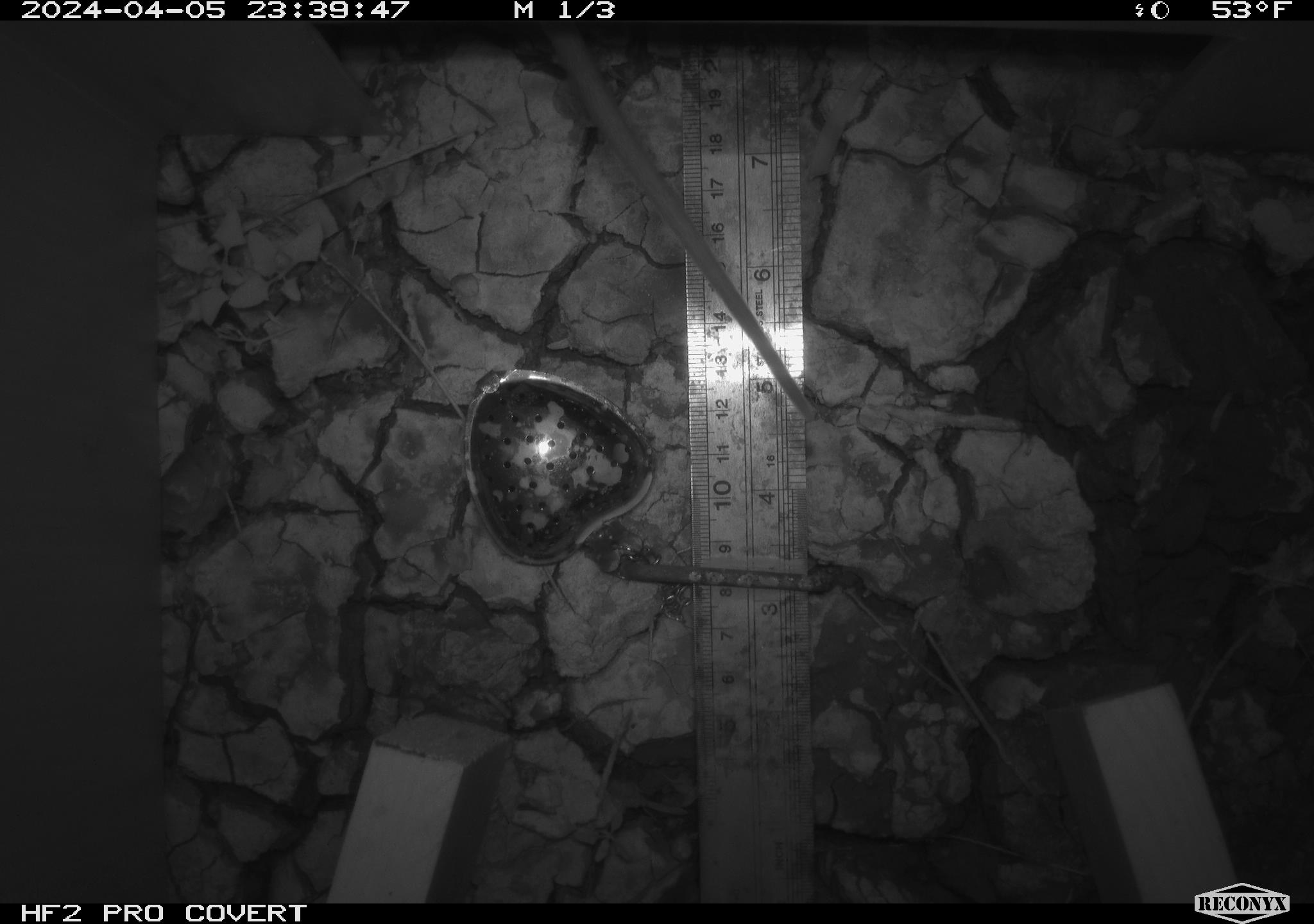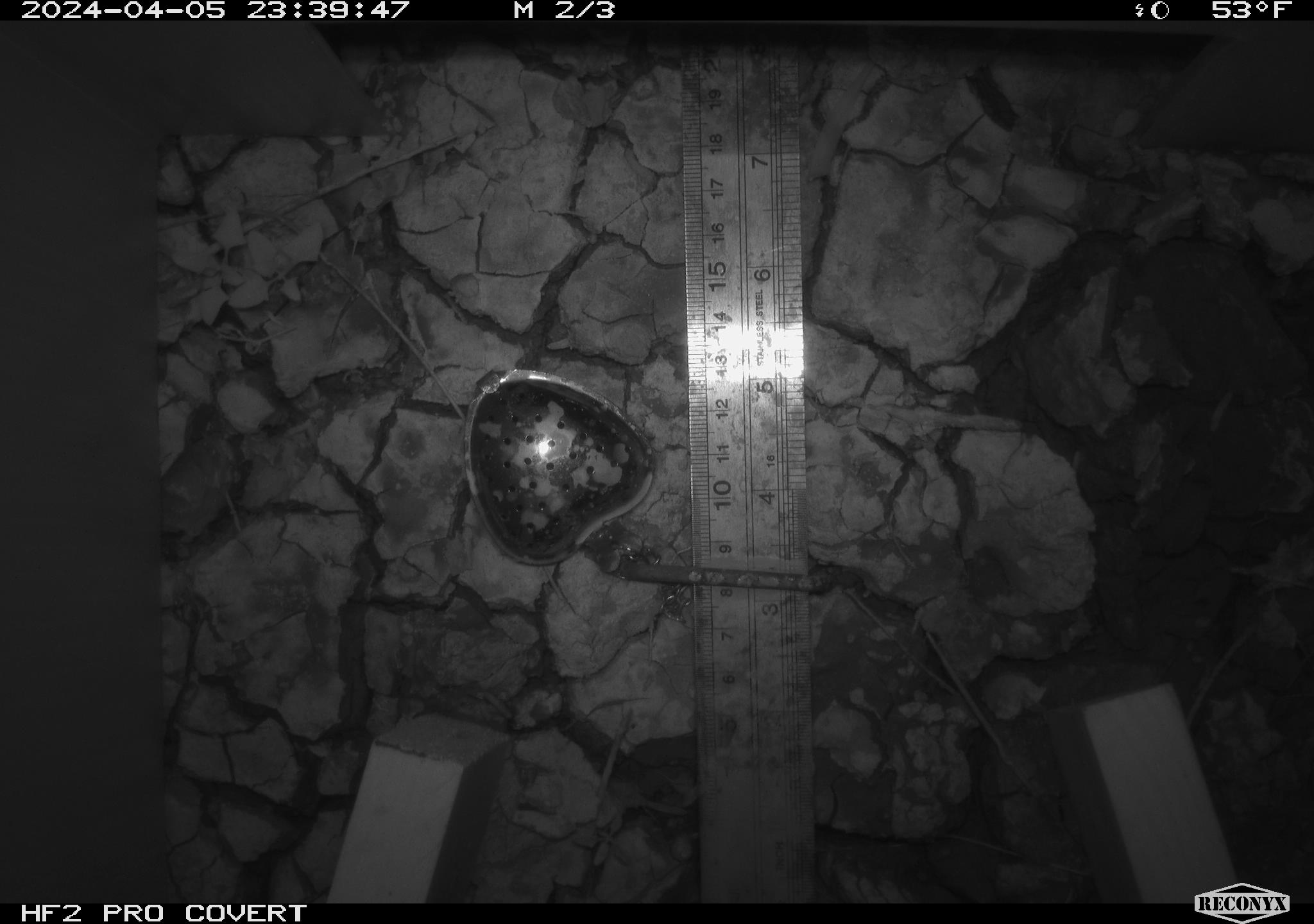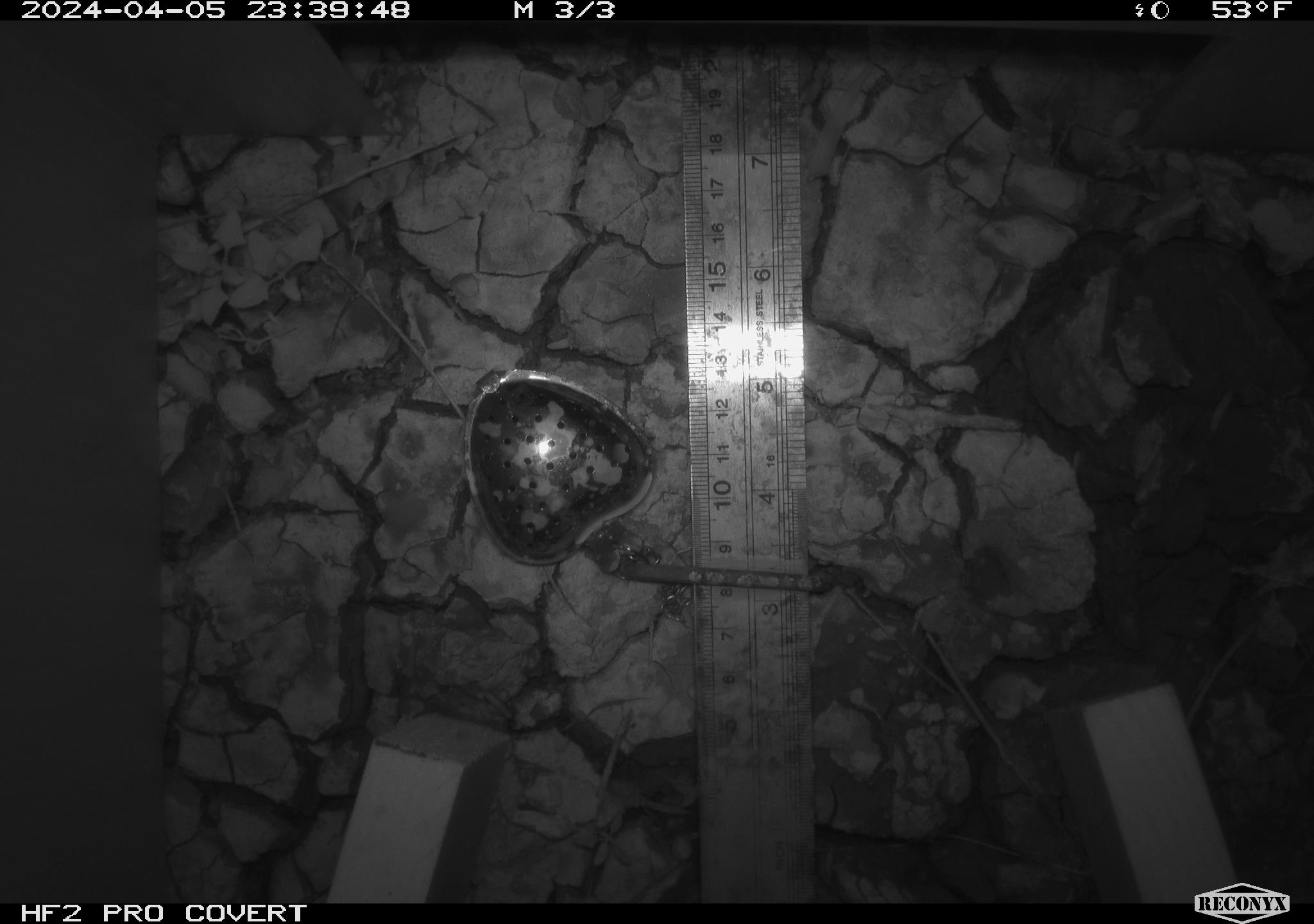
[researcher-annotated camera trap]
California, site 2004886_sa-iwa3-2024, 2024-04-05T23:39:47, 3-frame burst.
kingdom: Animalia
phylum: Chordata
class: Mammalia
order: Rodentia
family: Cricetidae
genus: Neotoma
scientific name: Neotoma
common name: pack rat or woodrat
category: neotoma species